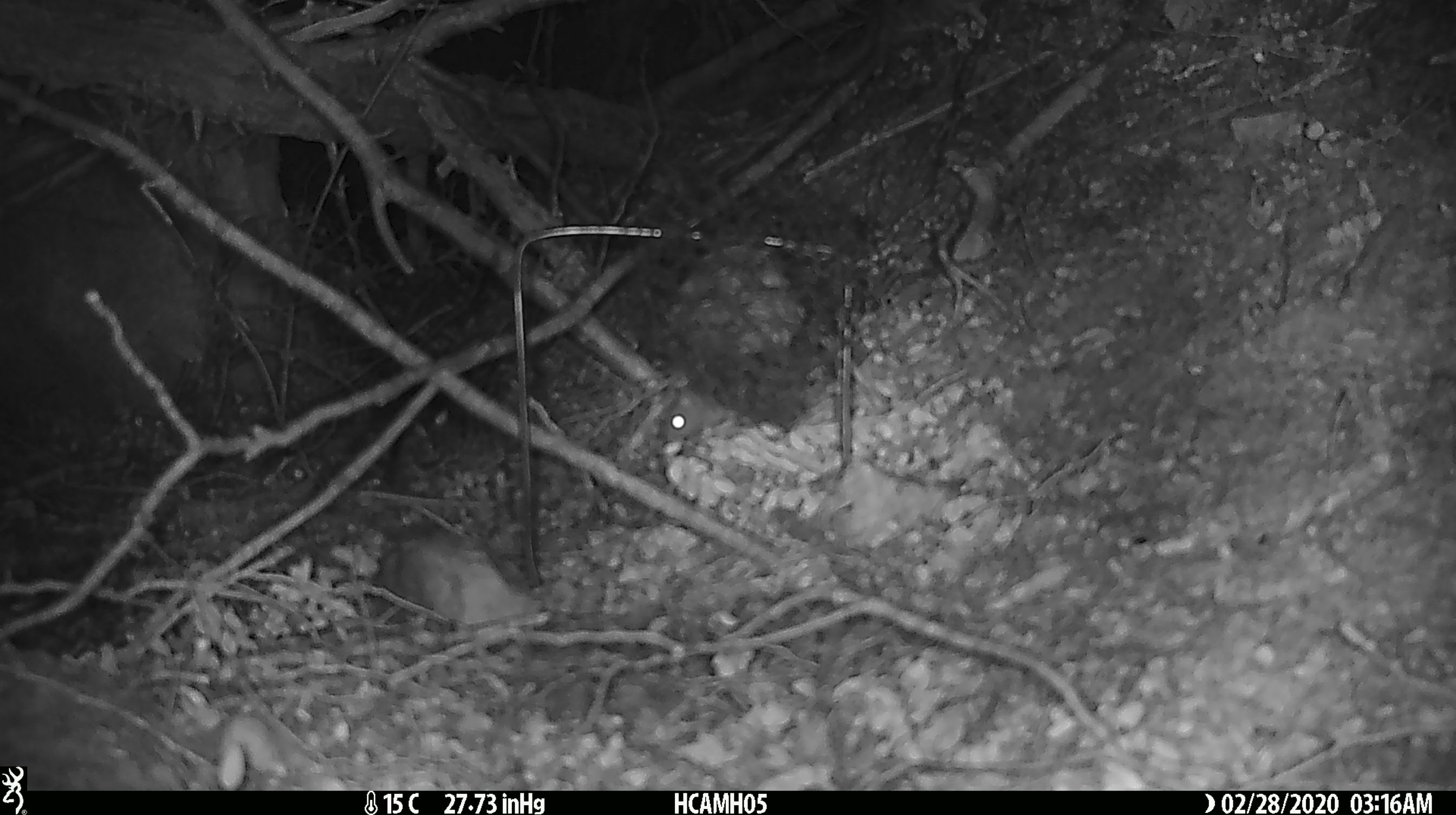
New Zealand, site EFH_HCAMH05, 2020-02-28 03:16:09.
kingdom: Animalia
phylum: Chordata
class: Mammalia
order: Rodentia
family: Muridae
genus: Mus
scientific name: Mus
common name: mouse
Mouse (Mus).